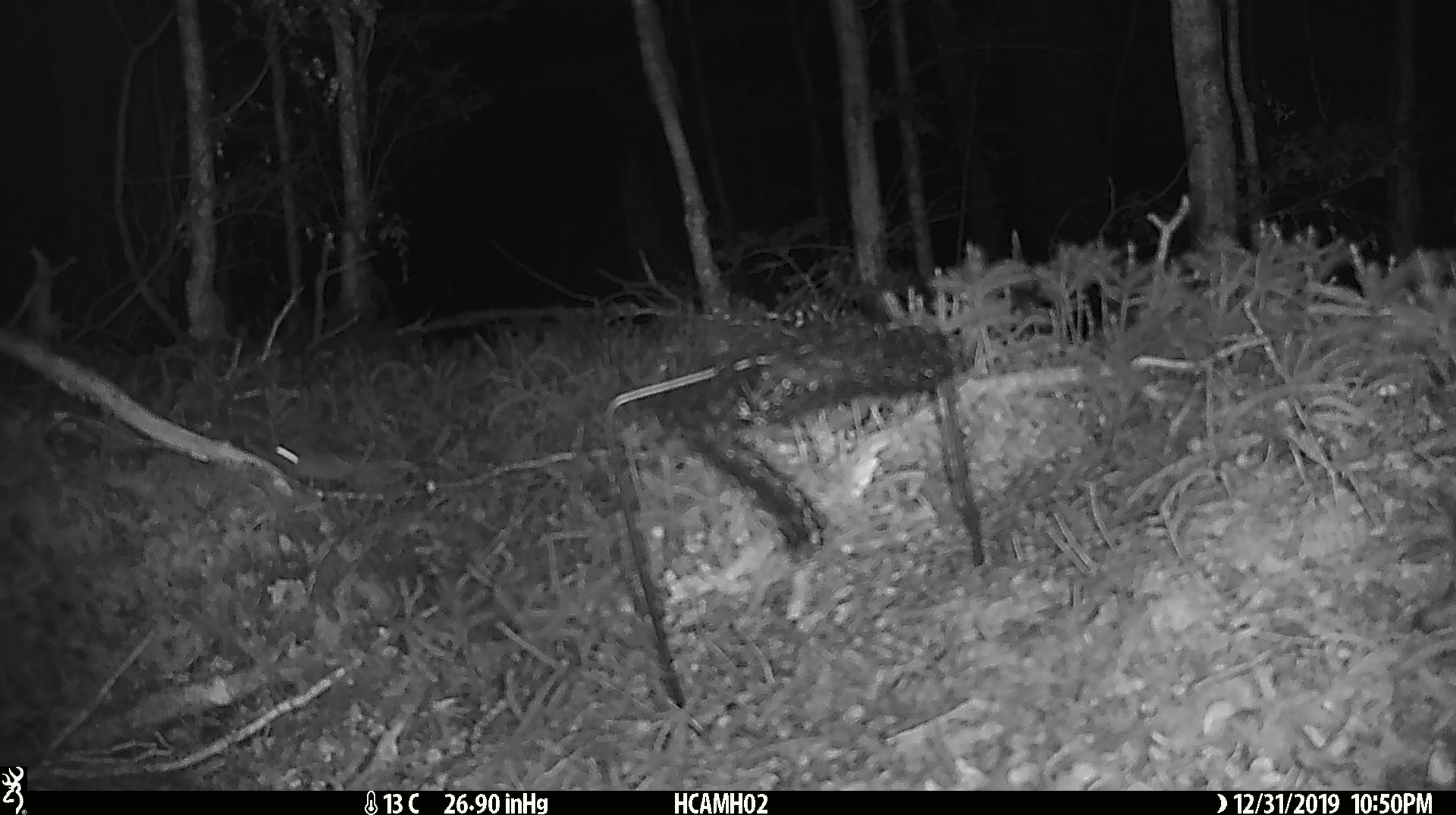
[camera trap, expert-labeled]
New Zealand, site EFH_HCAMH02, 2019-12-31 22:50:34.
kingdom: Animalia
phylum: Chordata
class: Mammalia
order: Rodentia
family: Muridae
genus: Mus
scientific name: Mus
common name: mouse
Mouse (Mus).